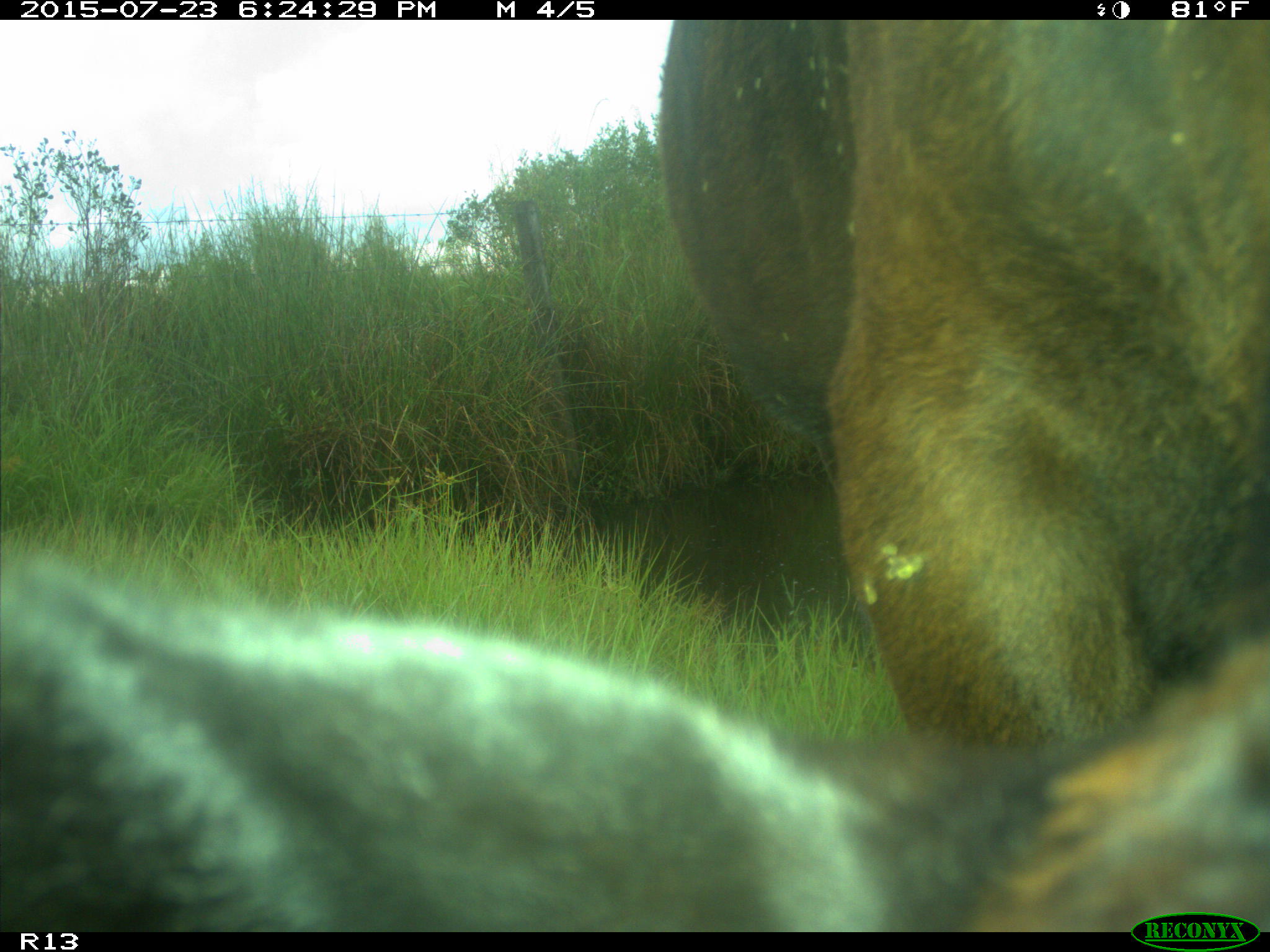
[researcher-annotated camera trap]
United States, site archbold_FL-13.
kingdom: Animalia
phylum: Chordata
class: Mammalia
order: Artiodactyla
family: Bovidae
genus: Bos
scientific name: Bos taurus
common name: domestic cow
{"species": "Bos taurus (domestic cow)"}